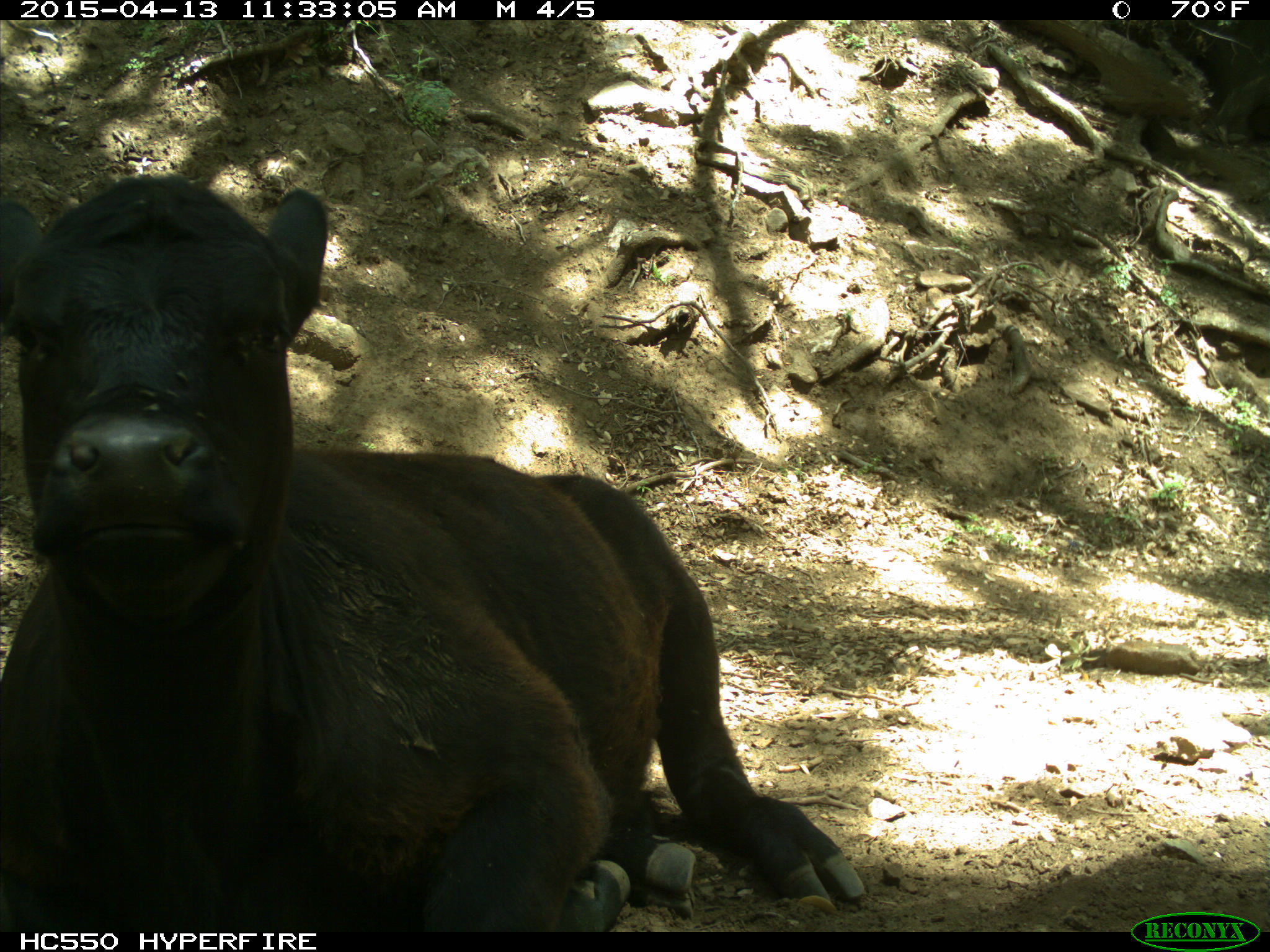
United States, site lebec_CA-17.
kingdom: Animalia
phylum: Chordata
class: Mammalia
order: Artiodactyla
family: Bovidae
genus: Bos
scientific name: Bos taurus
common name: domestic cow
Bos taurus (domestic cow).